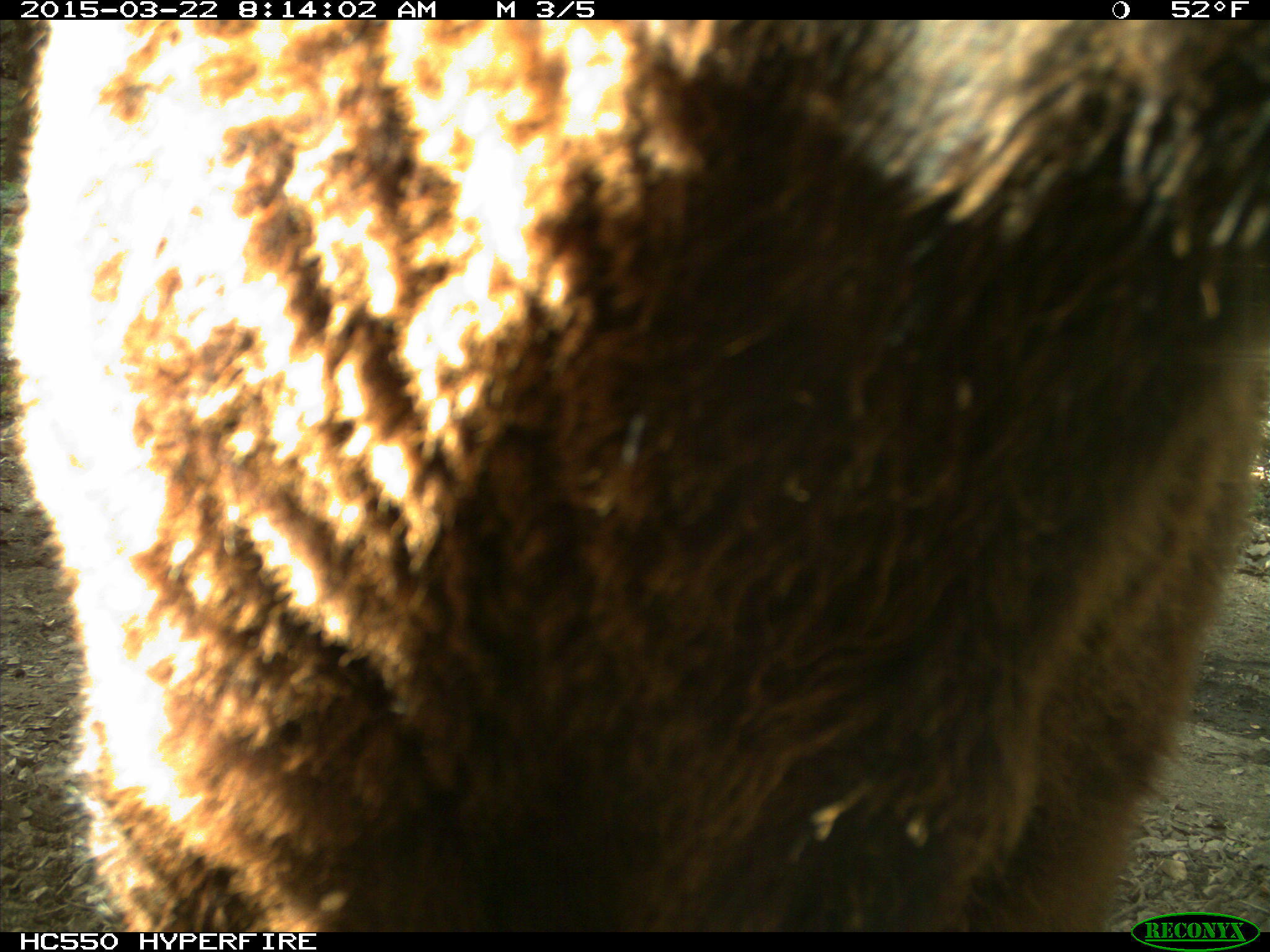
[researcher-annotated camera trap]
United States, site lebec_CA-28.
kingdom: Animalia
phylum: Chordata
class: Mammalia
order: Artiodactyla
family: Bovidae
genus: Bos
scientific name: Bos taurus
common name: domestic cow